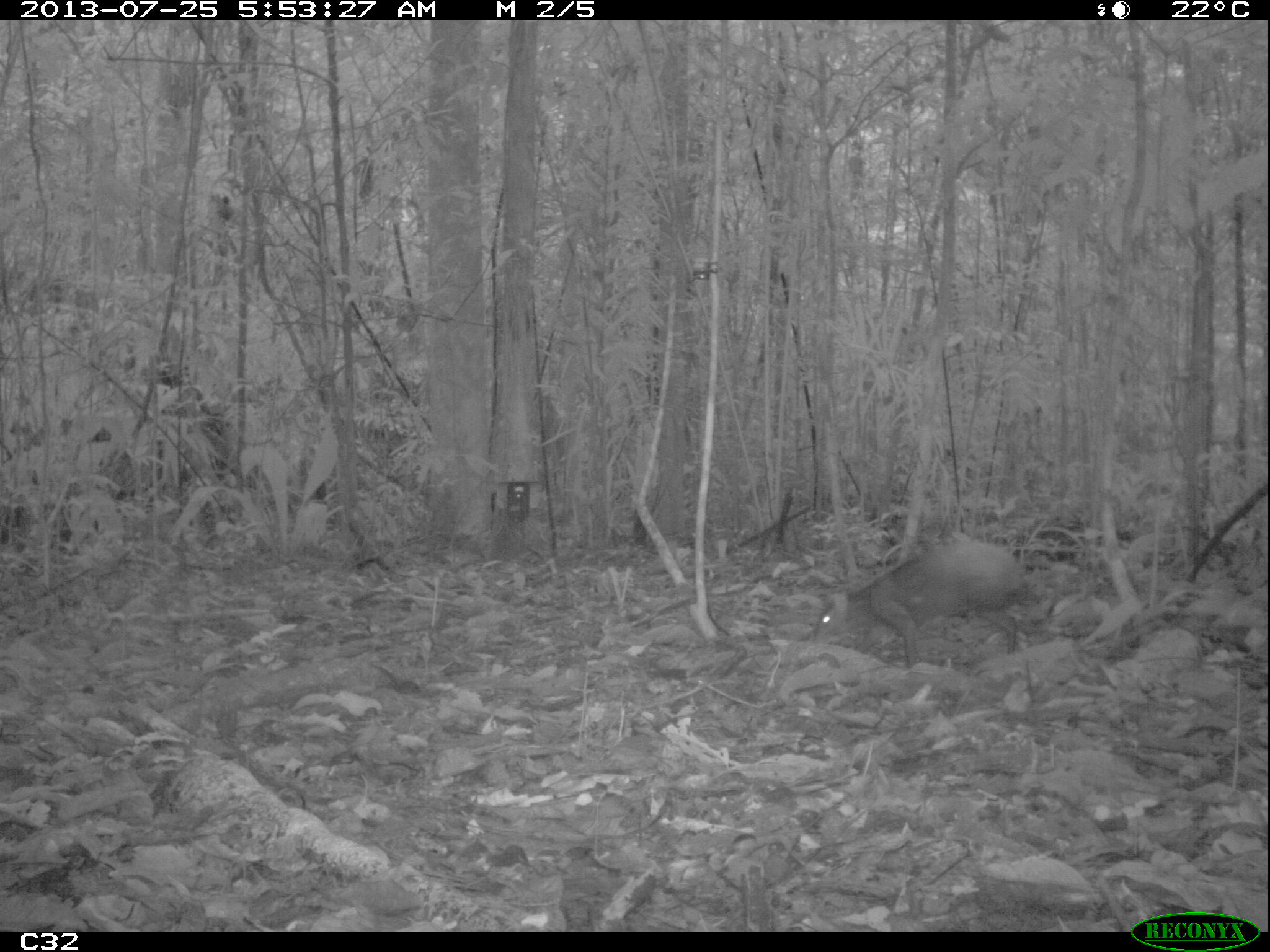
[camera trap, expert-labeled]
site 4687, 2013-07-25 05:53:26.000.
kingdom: Animalia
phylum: Chordata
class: Mammalia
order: Rodentia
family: Dasyproctidae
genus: Dasyprocta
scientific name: Dasyprocta leporina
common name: red-rumped agouti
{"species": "Dasyprocta leporina (red-rumped agouti)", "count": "1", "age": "adult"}